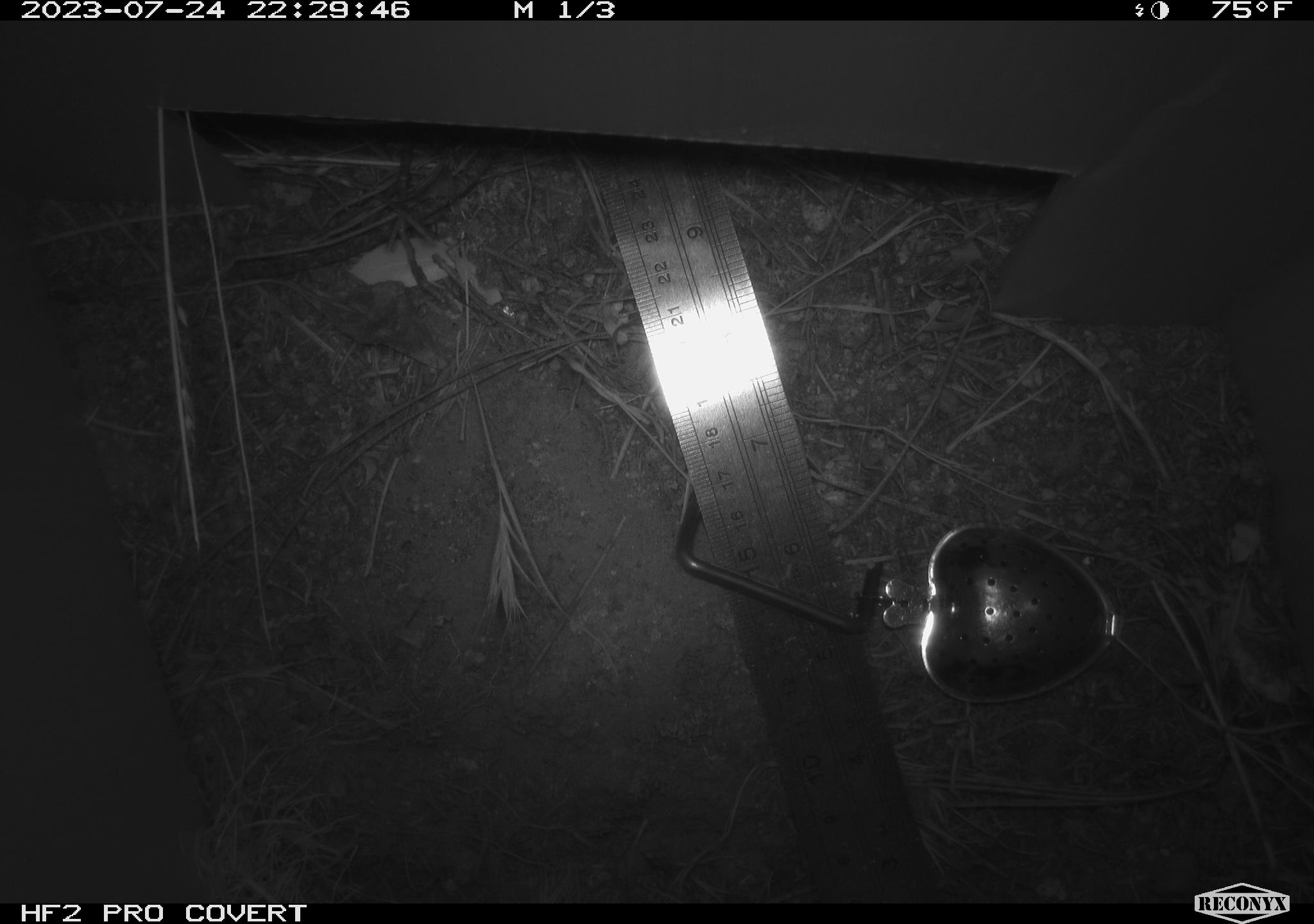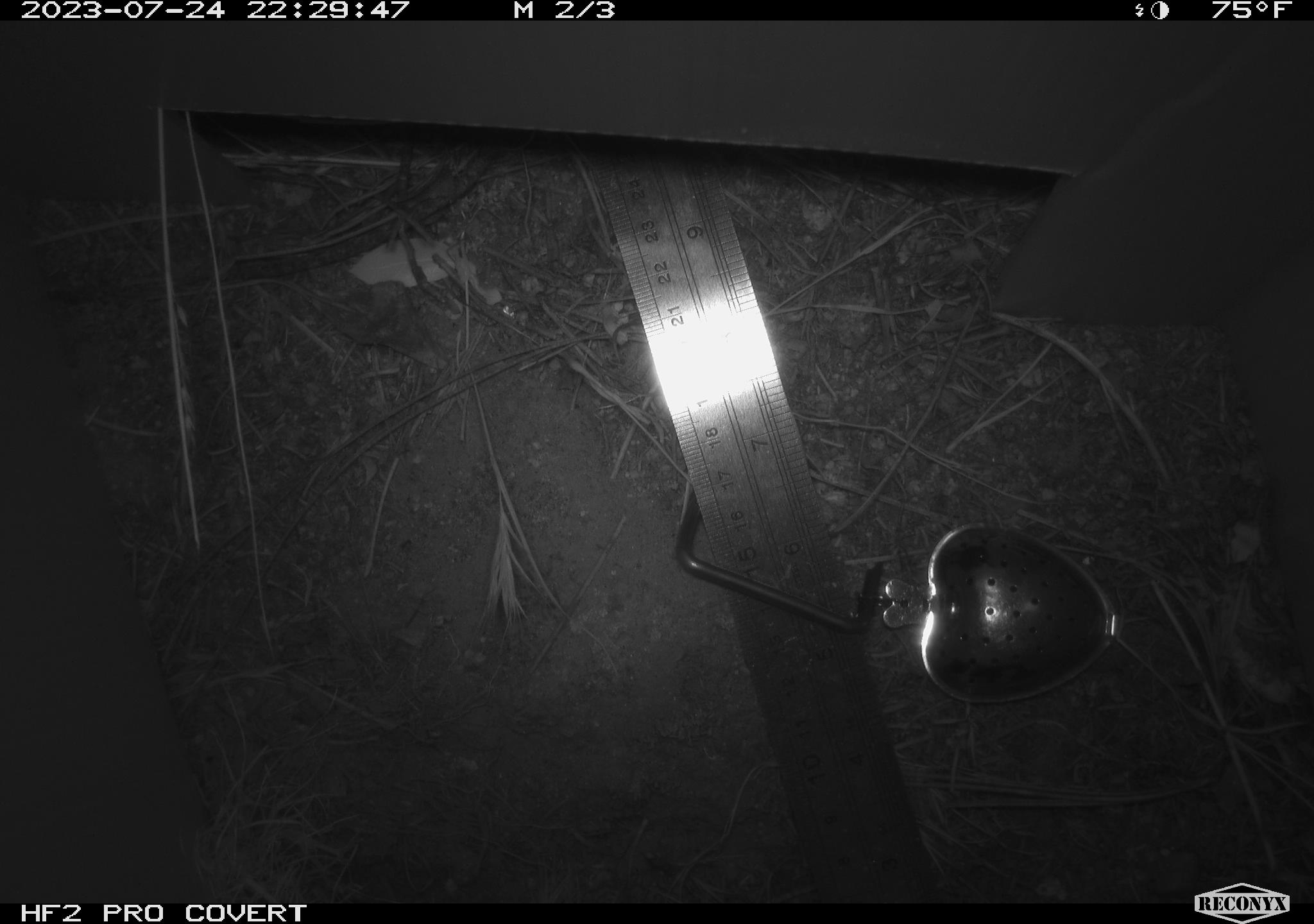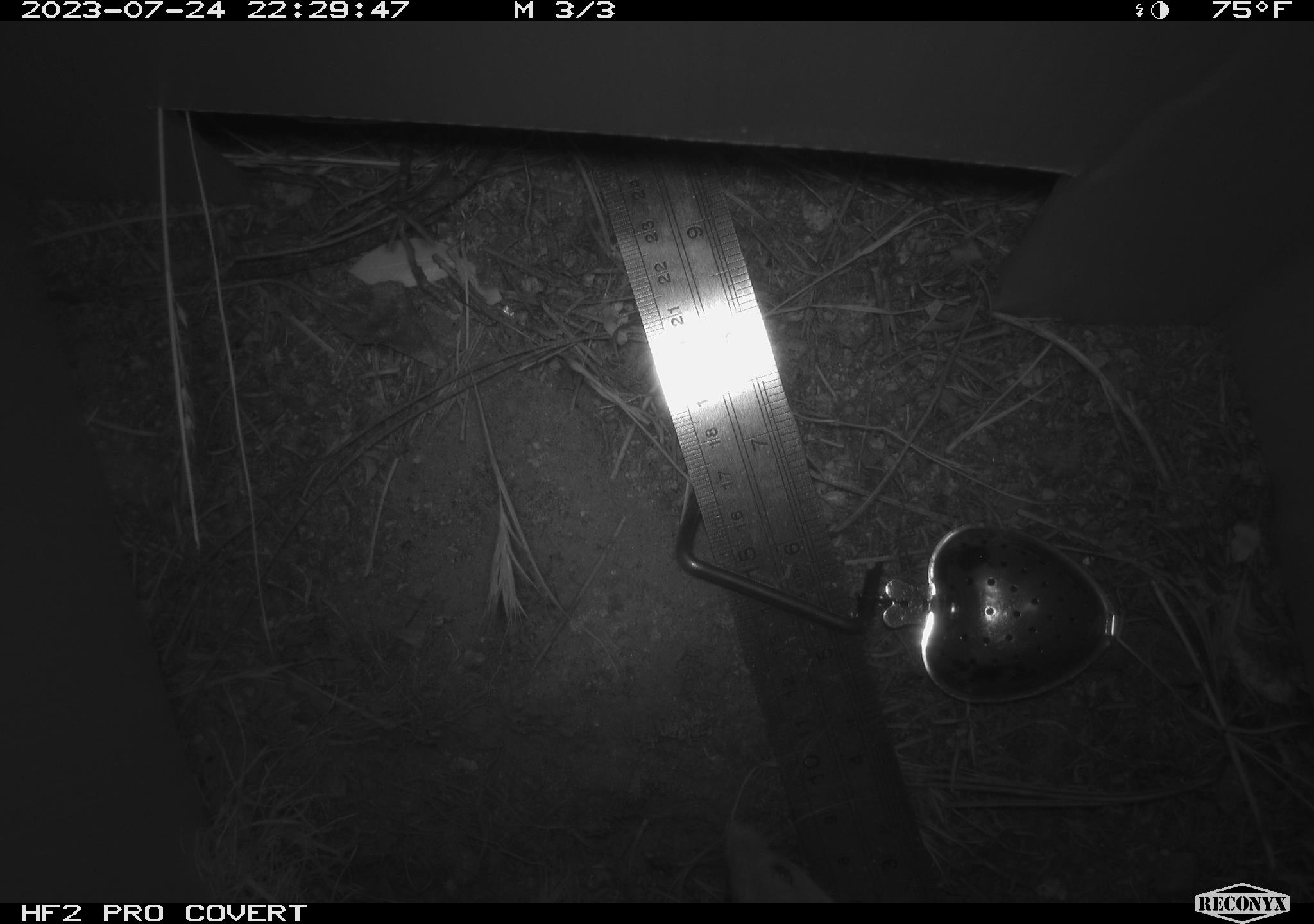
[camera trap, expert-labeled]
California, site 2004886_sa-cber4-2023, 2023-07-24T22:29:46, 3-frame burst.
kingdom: Animalia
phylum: Chordata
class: Mammalia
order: Rodentia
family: Heteromyidae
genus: Dipodomys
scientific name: Dipodomys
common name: kangaroo rats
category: dipodomys species